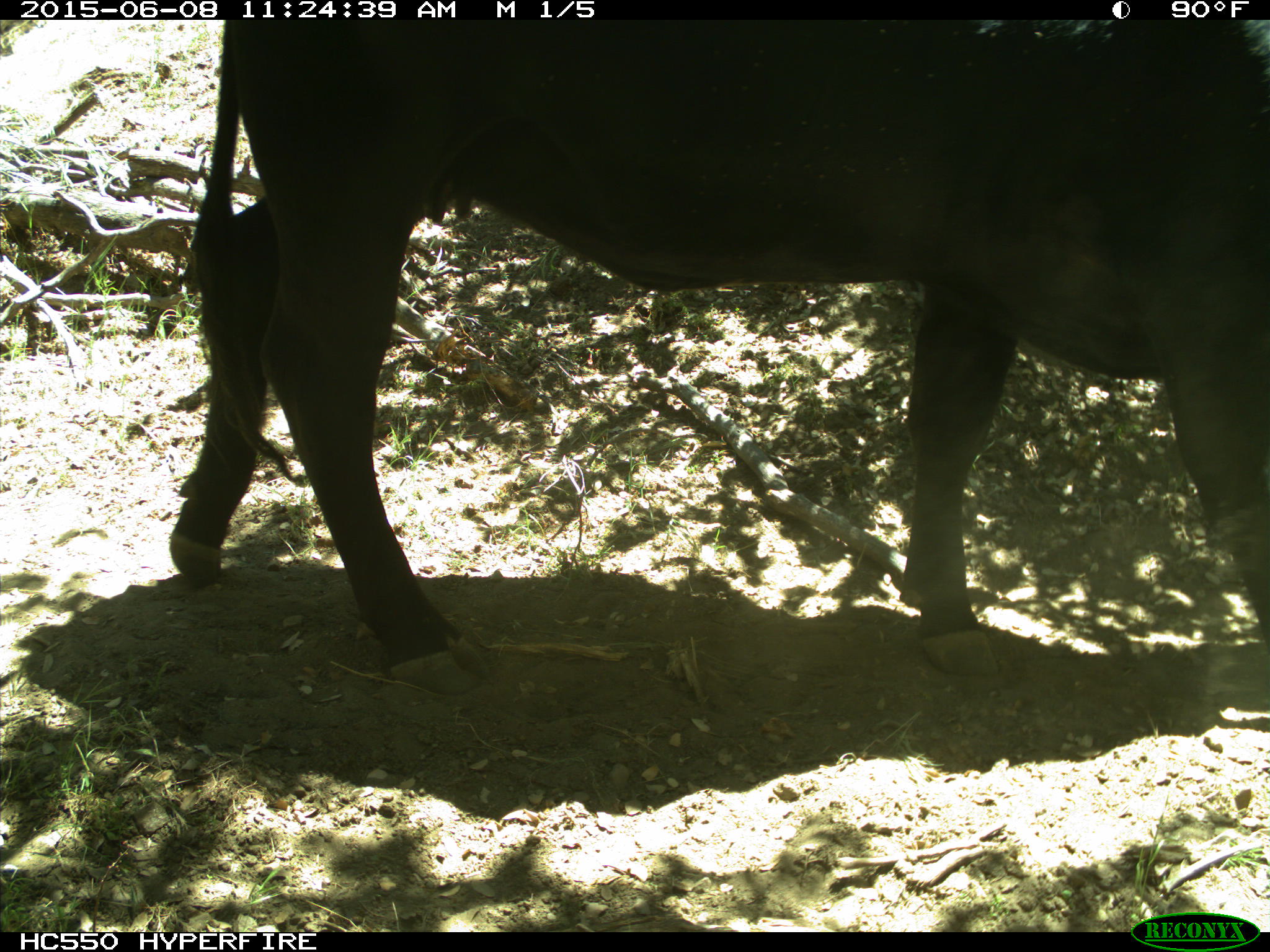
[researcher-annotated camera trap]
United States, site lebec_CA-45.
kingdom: Animalia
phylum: Chordata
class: Mammalia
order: Artiodactyla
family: Bovidae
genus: Bos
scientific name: Bos taurus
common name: domestic cow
Bos taurus (domestic cow).